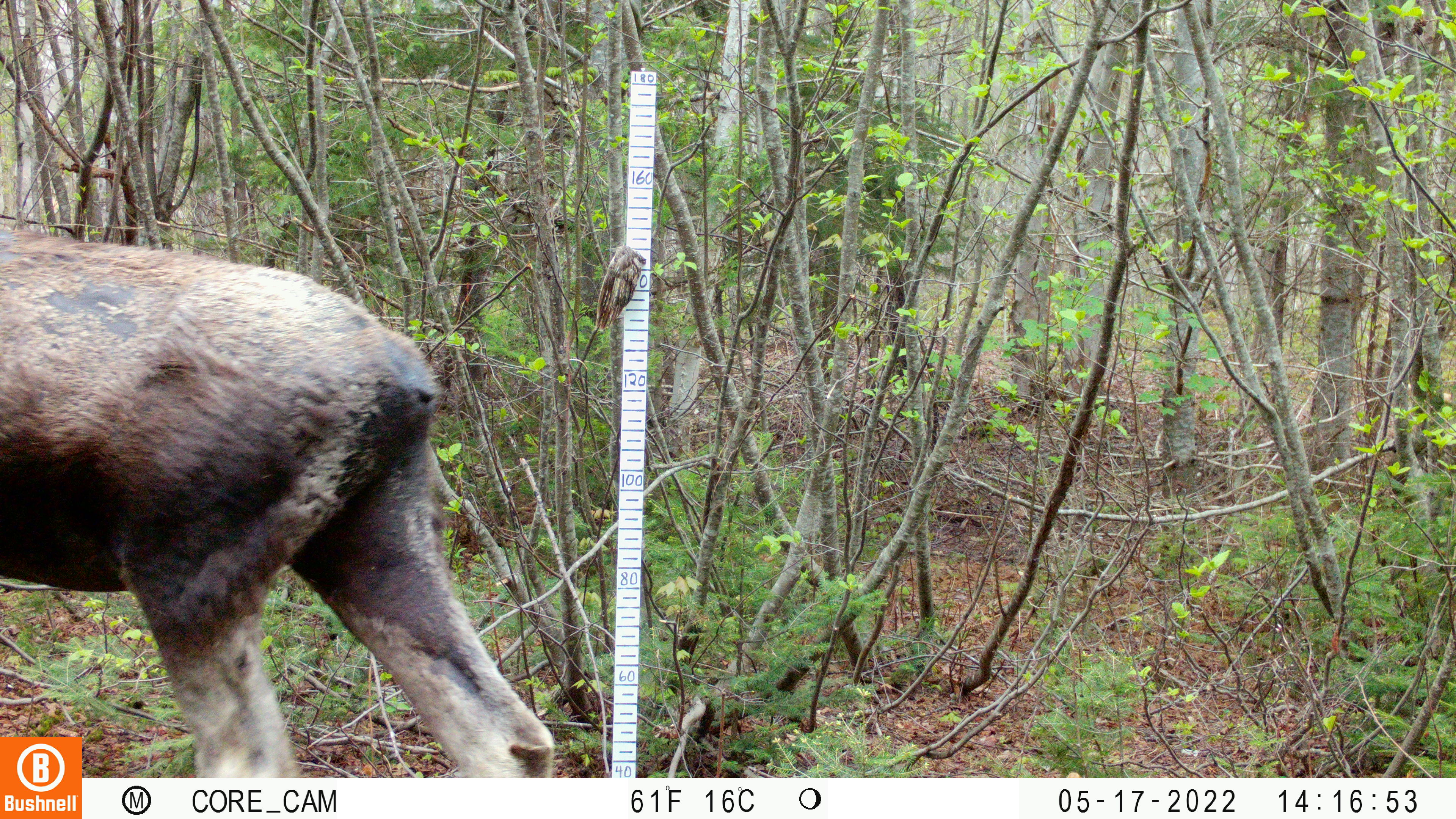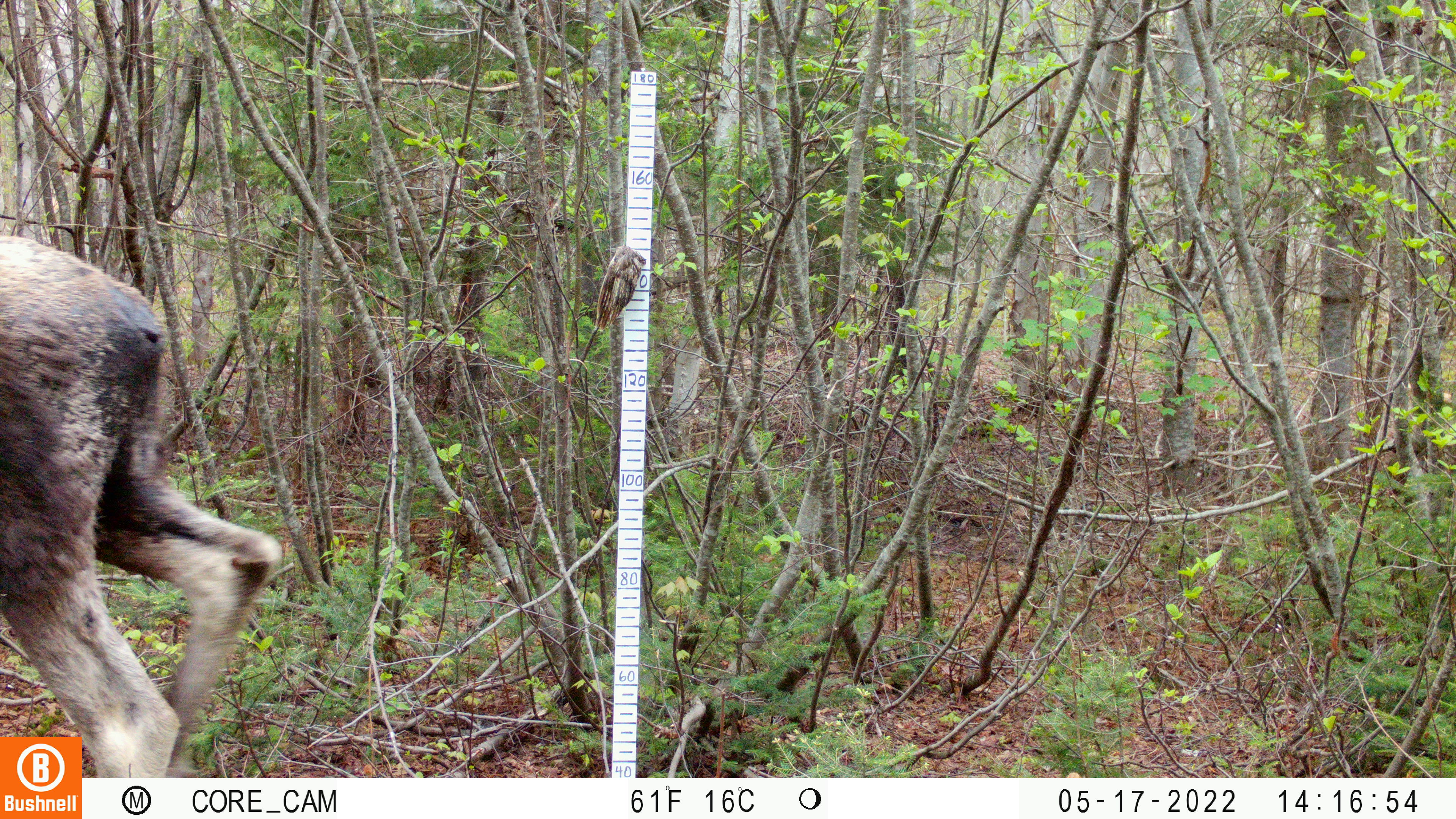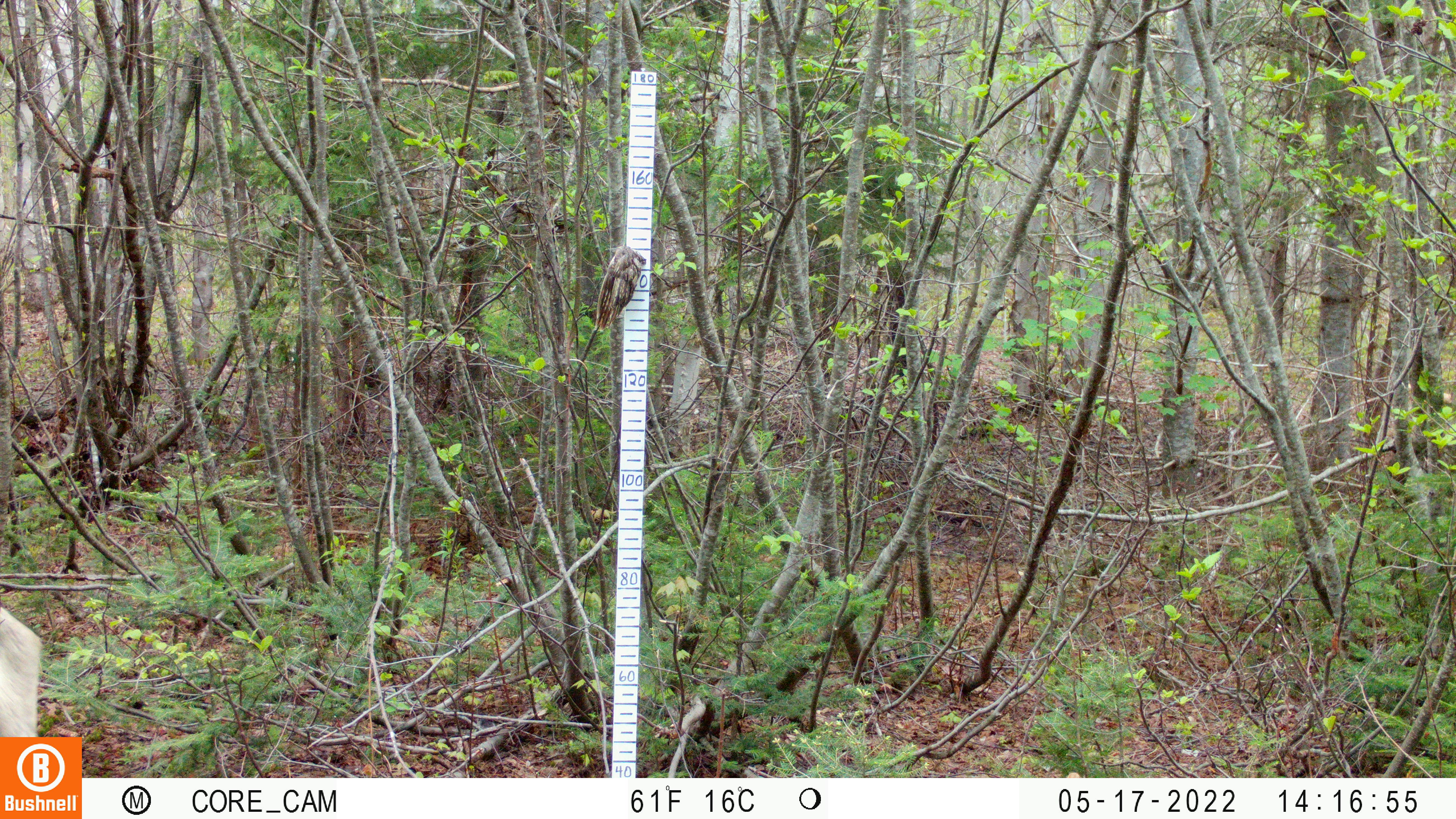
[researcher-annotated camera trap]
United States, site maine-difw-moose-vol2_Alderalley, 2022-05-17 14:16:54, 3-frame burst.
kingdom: Animalia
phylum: Chordata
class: Mammalia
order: Artiodactyla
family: Cervidae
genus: Alces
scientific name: Alces alces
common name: moose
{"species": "moose (Alces alces)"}